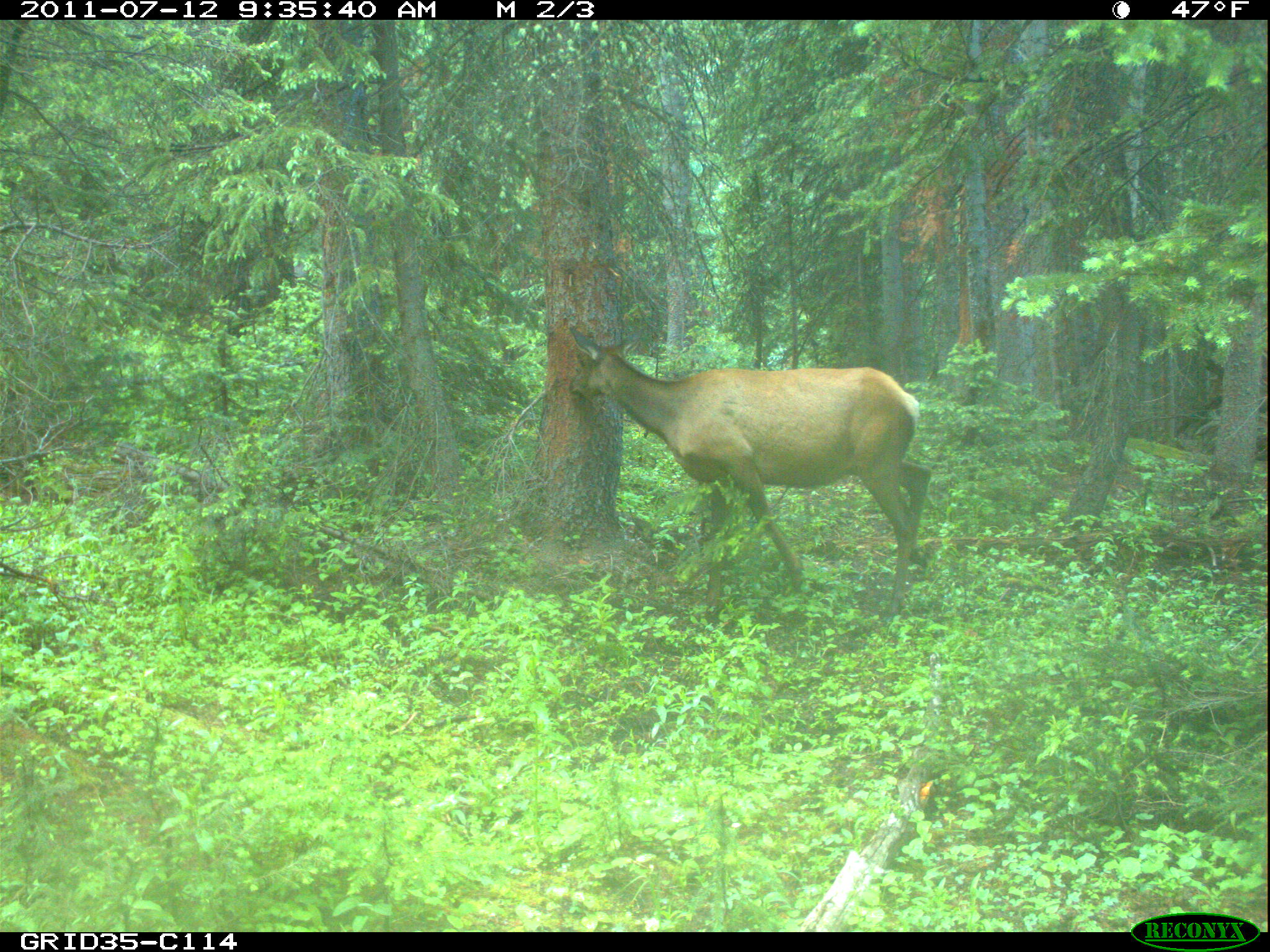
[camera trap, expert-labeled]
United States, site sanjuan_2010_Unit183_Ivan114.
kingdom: Animalia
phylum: Chordata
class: Mammalia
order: Artiodactyla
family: Cervidae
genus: Cervus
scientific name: Cervus elaphus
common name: red deer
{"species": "Cervus elaphus (red deer)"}